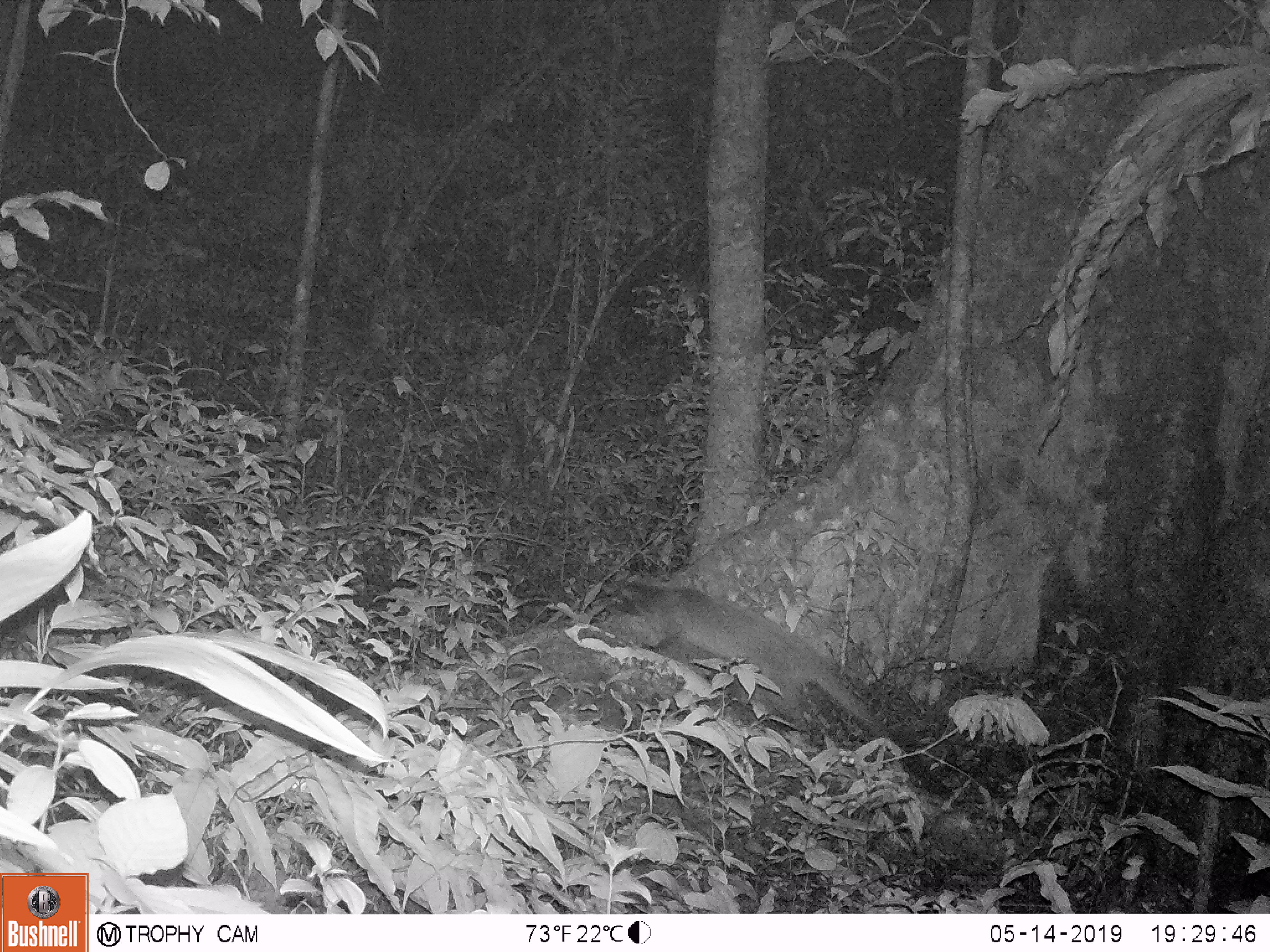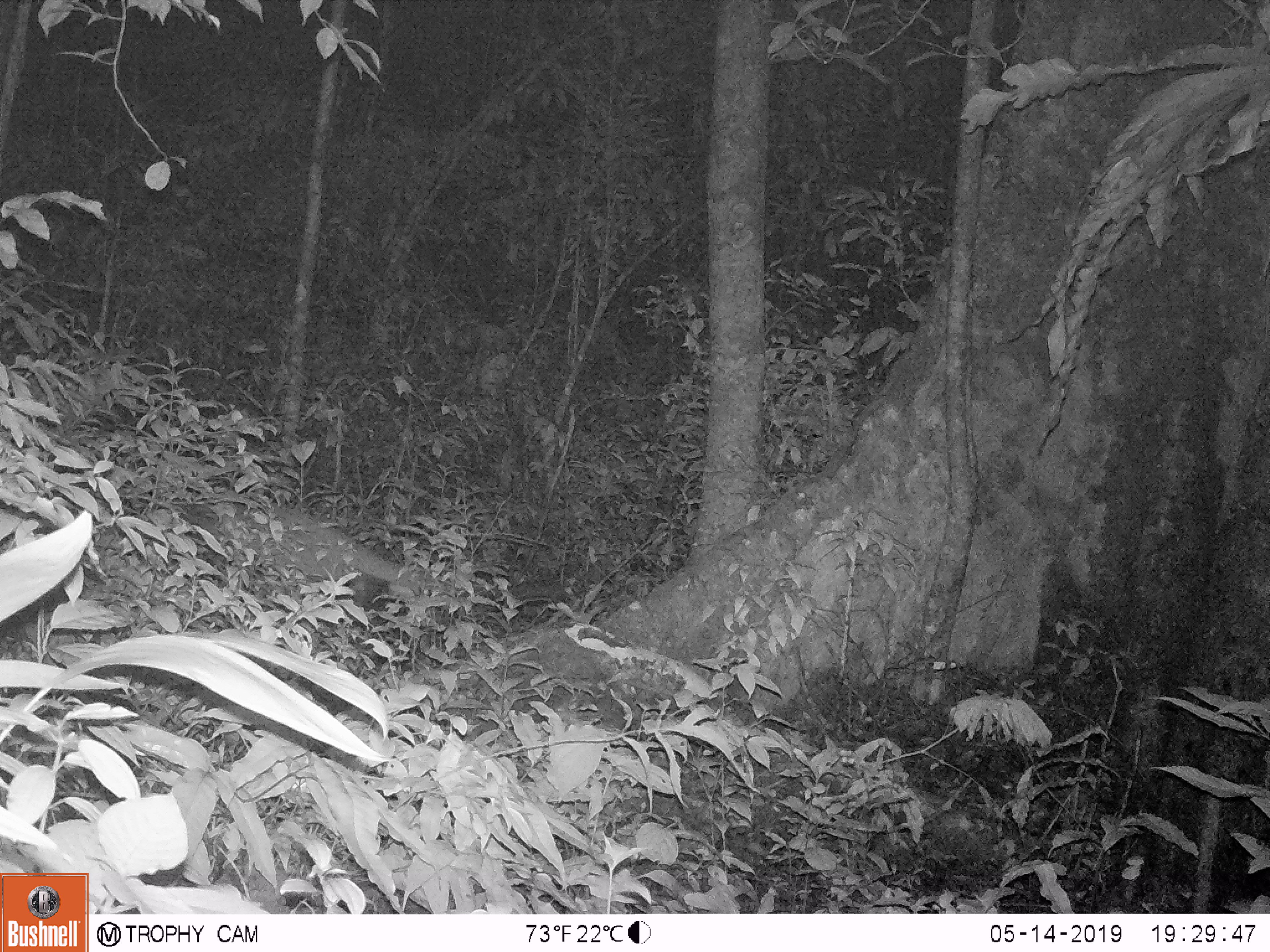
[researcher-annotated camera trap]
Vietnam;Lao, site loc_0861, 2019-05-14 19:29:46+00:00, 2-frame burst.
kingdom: Animalia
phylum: Chordata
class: Mammalia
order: Carnivora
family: Viverridae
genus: Paguma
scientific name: Paguma larvata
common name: masked palm civet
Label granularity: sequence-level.